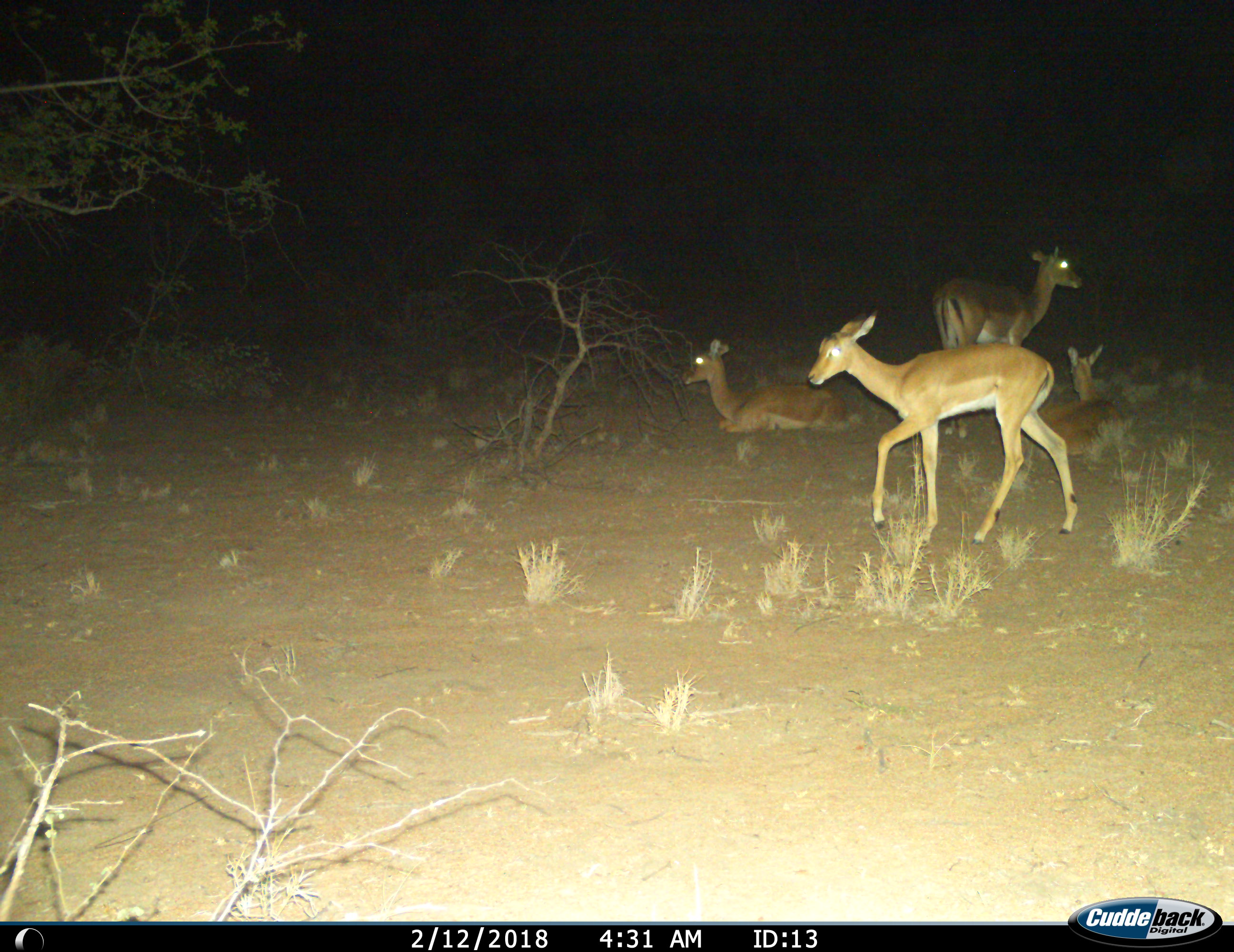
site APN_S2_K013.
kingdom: Animalia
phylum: Chordata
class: Mammalia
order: Artiodactyla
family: Bovidae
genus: Aepyceros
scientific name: Aepyceros melampus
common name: impala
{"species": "impala (Aepyceros melampus)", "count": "4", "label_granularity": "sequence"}